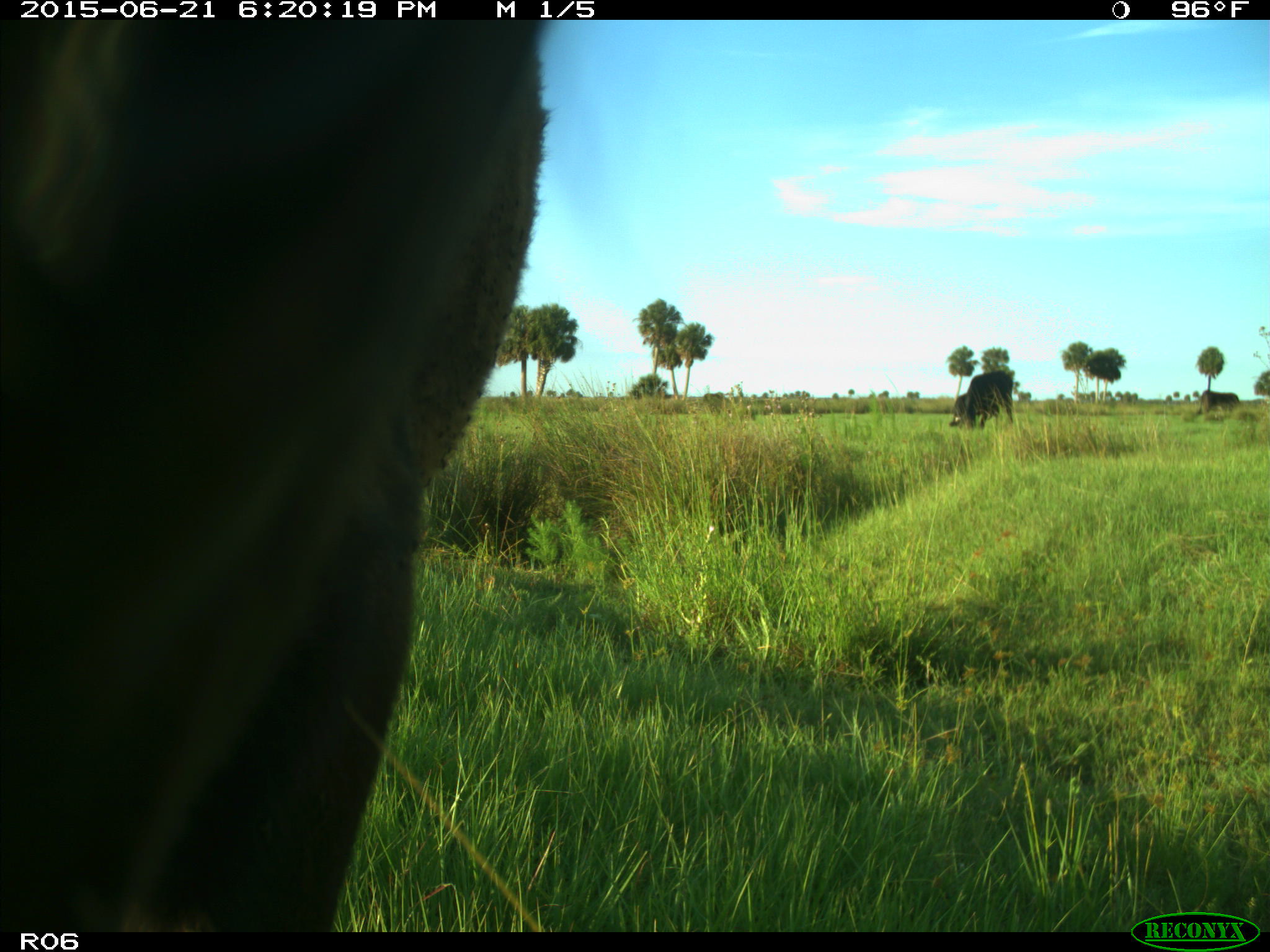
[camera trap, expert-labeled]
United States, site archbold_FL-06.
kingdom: Animalia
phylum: Chordata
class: Mammalia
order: Artiodactyla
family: Bovidae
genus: Bos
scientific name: Bos taurus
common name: domestic cow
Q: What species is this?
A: Bos taurus (domestic cow).